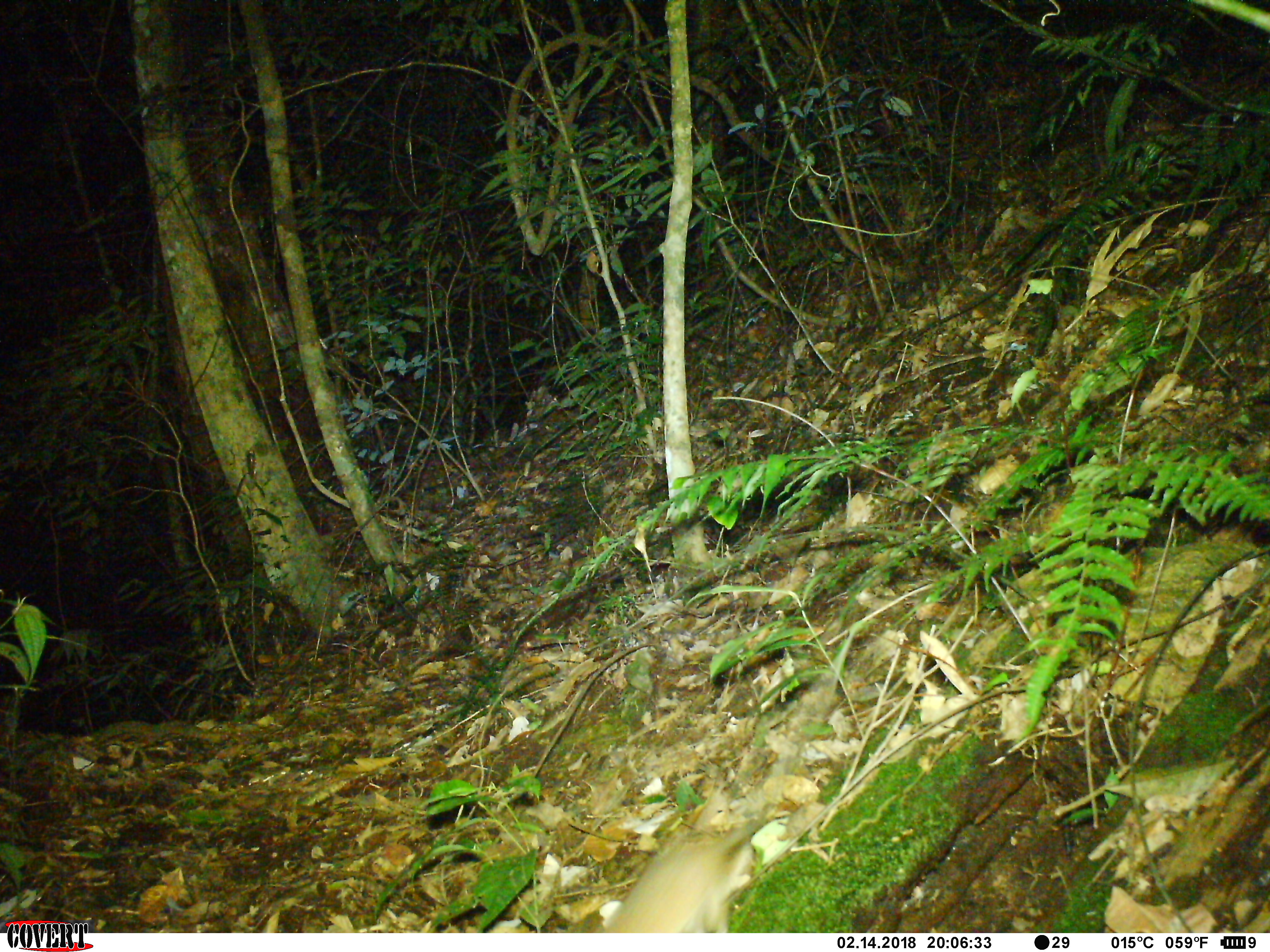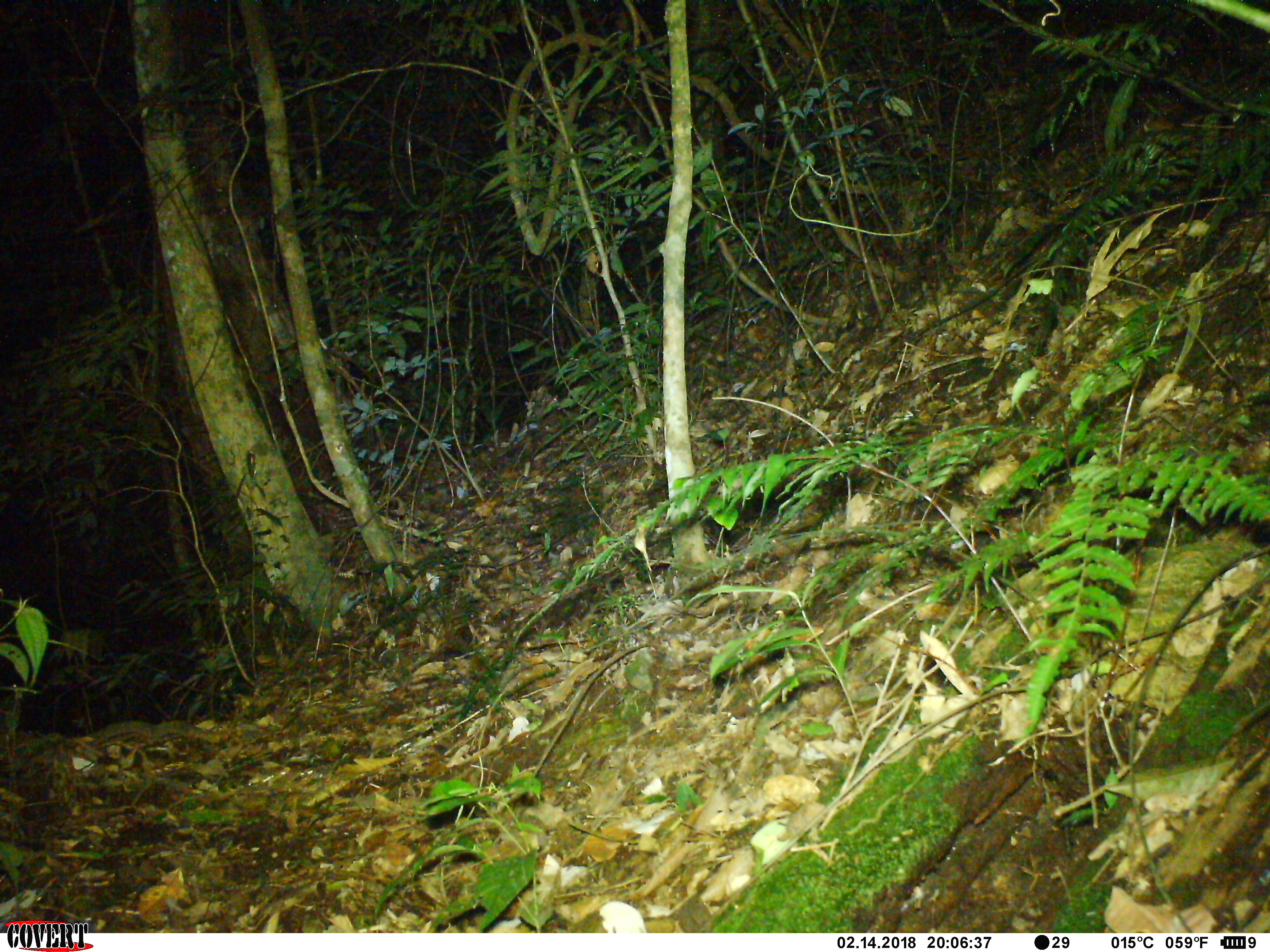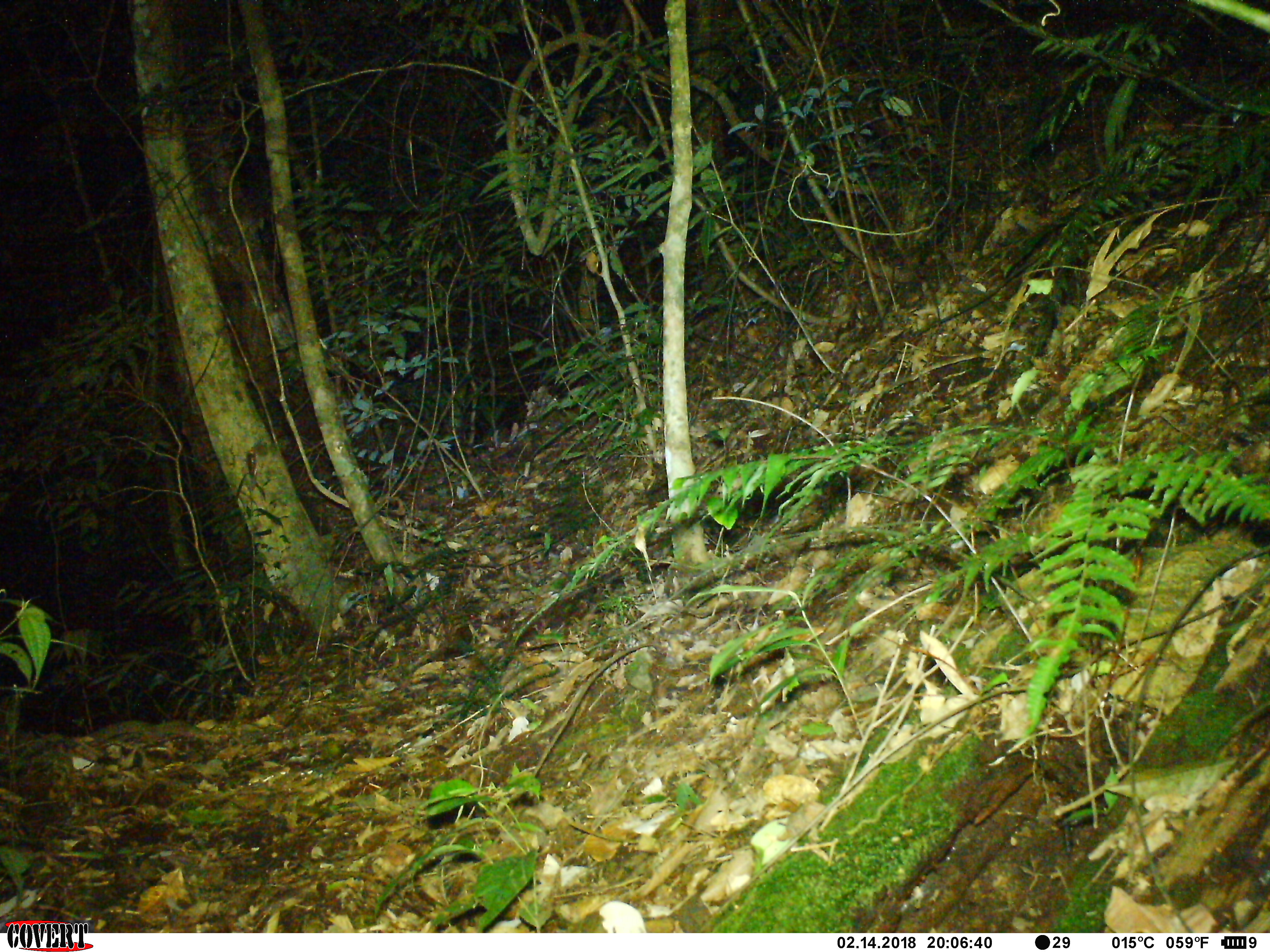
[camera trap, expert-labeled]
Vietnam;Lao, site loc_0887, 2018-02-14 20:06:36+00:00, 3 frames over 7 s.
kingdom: Animalia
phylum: Chordata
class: Mammalia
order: Rodentia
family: Muridae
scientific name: Muridae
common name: old-world mice and rats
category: unidentified murid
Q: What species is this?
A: Unidentified murid (old-world mice and rats) (Muridae).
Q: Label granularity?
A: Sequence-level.